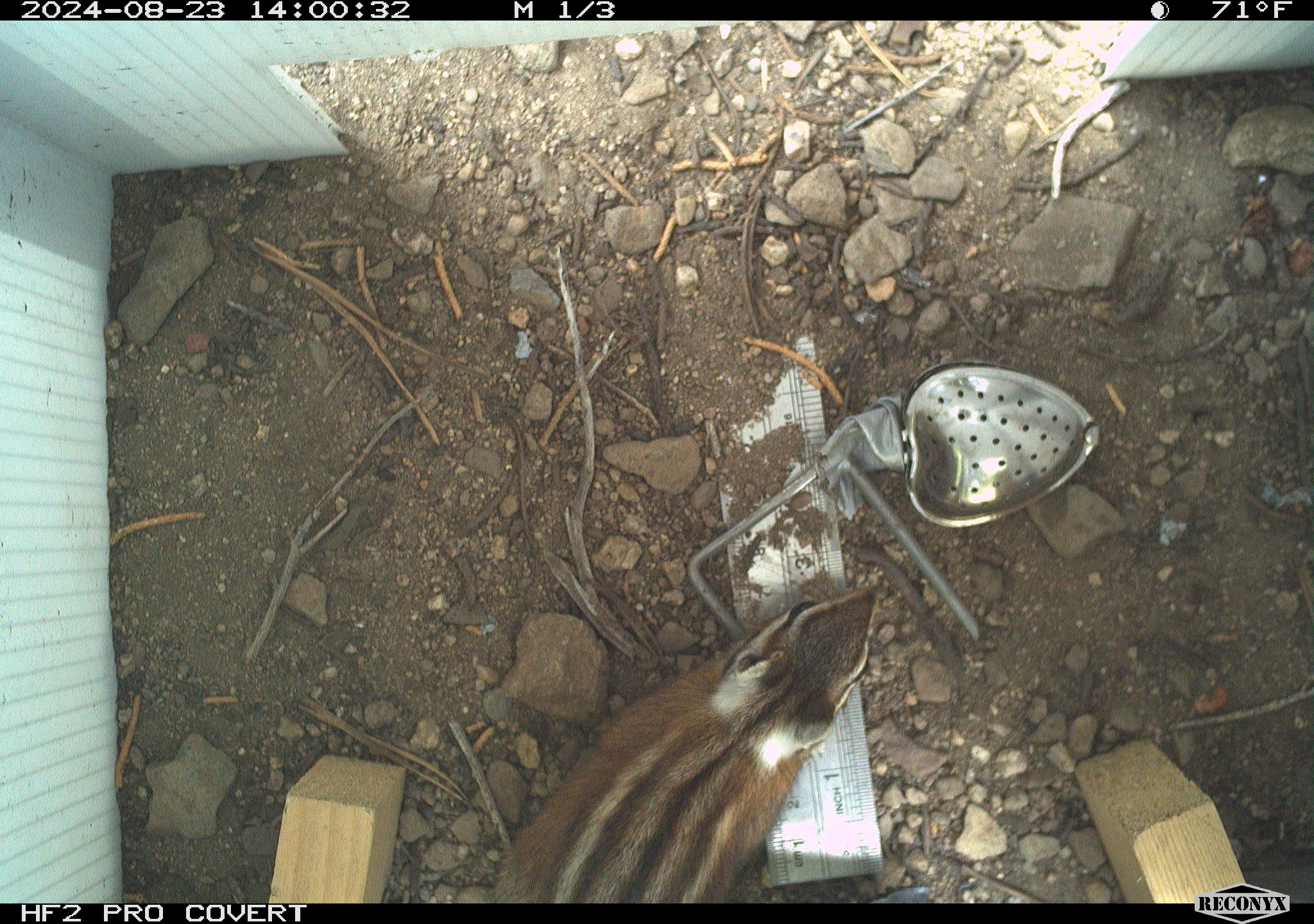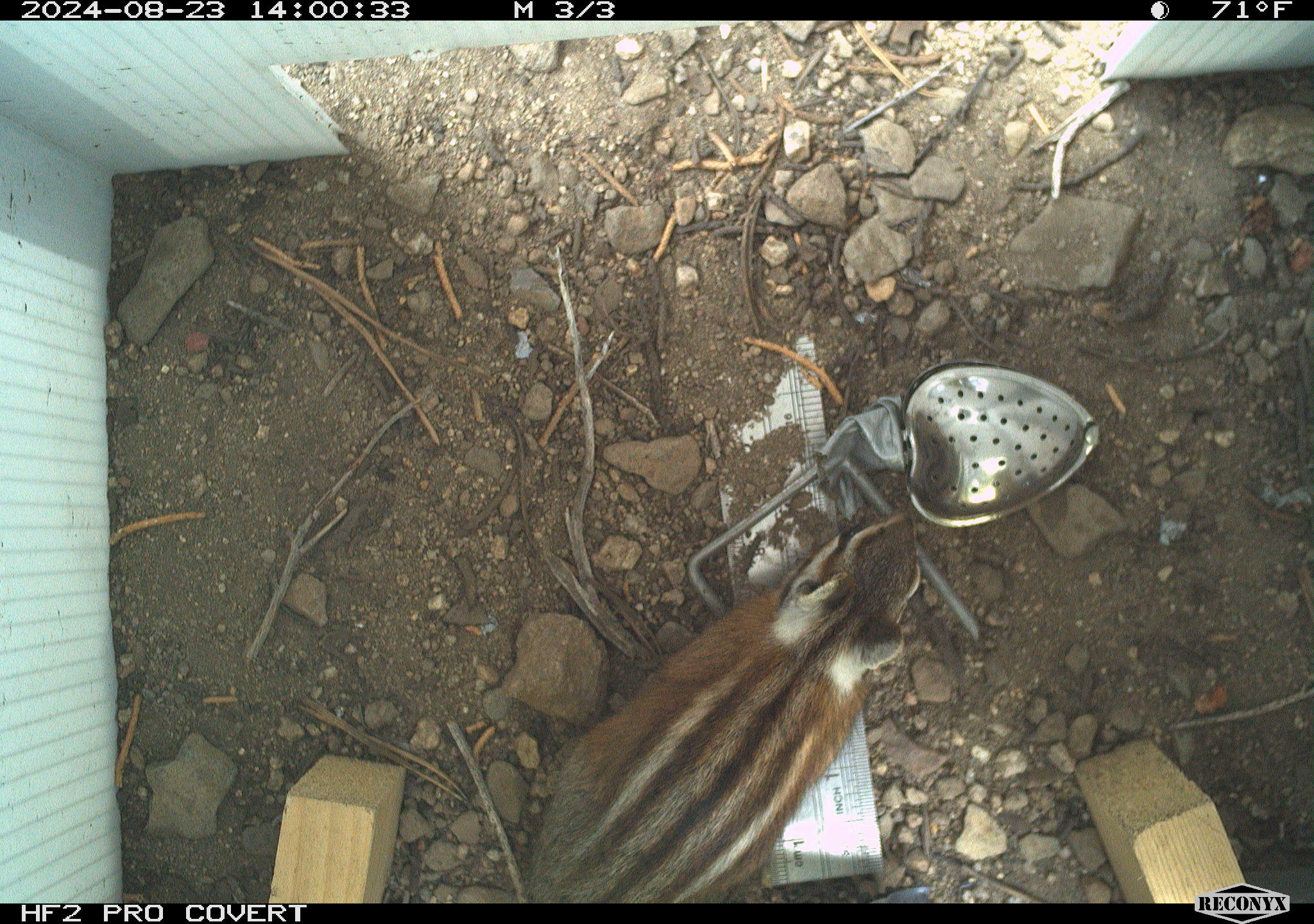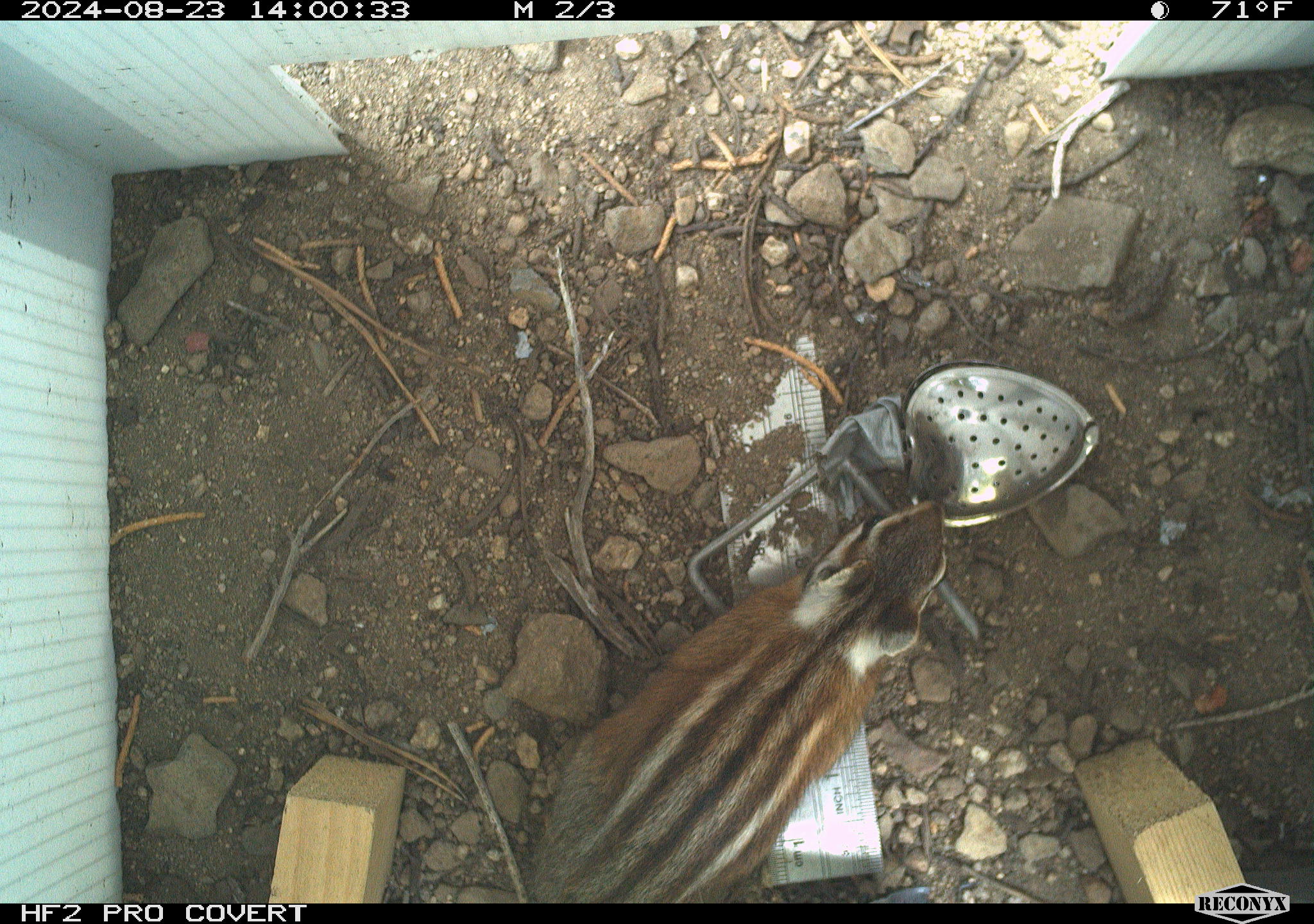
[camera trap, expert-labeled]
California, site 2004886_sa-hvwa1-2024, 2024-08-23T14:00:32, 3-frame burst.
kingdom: Animalia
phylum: Chordata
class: Mammalia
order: Rodentia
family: Sciuridae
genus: Neotamias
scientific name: Neotamias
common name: western chipmunks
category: neotamias species